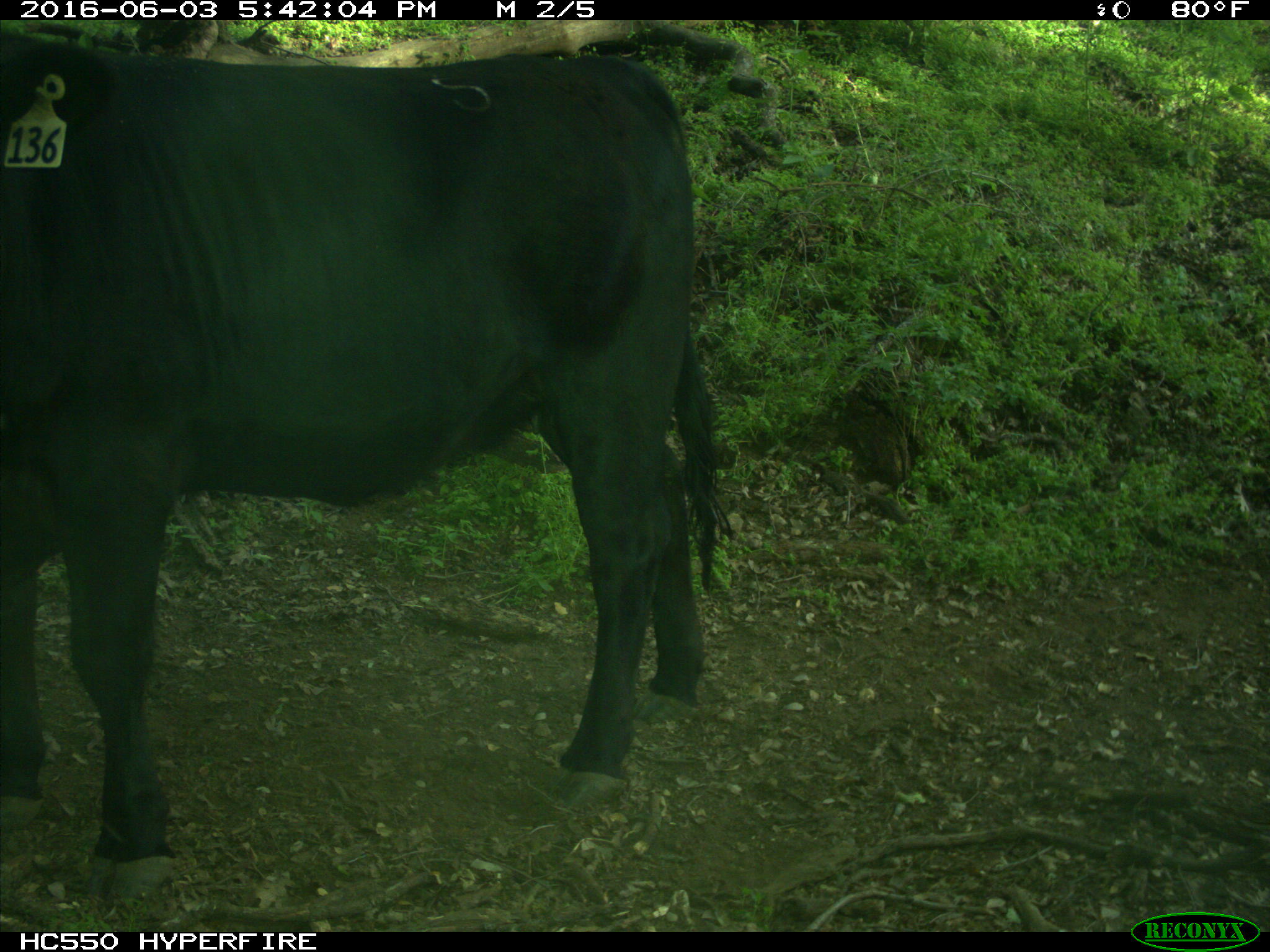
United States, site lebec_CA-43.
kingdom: Animalia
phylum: Chordata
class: Mammalia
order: Artiodactyla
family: Bovidae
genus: Bos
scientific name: Bos taurus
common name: domestic cow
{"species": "Bos taurus (domestic cow)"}